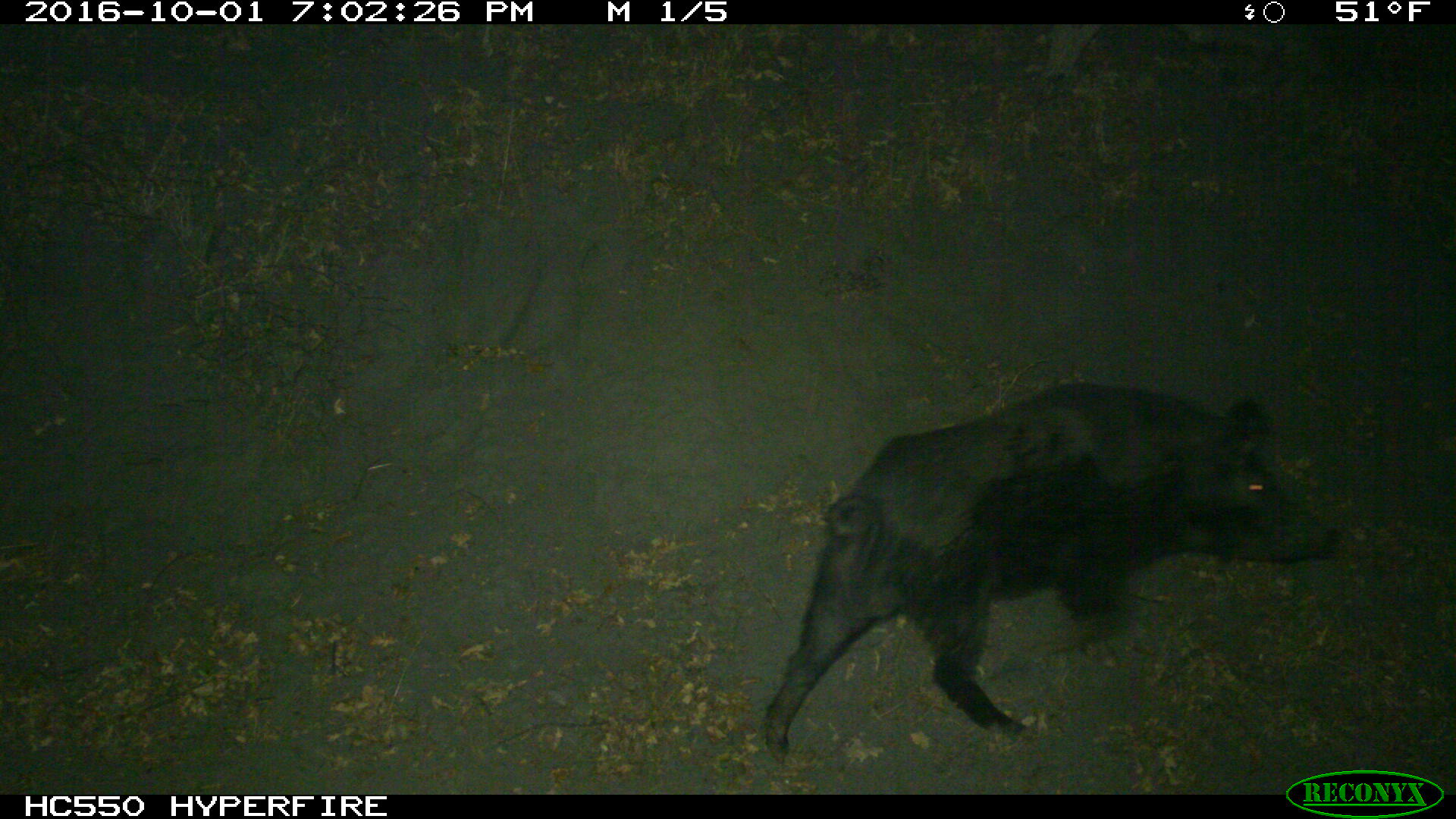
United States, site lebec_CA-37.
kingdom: Animalia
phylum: Chordata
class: Mammalia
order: Artiodactyla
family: Suidae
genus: Sus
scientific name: Sus scrofa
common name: wild boar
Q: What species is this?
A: Sus scrofa (wild boar).